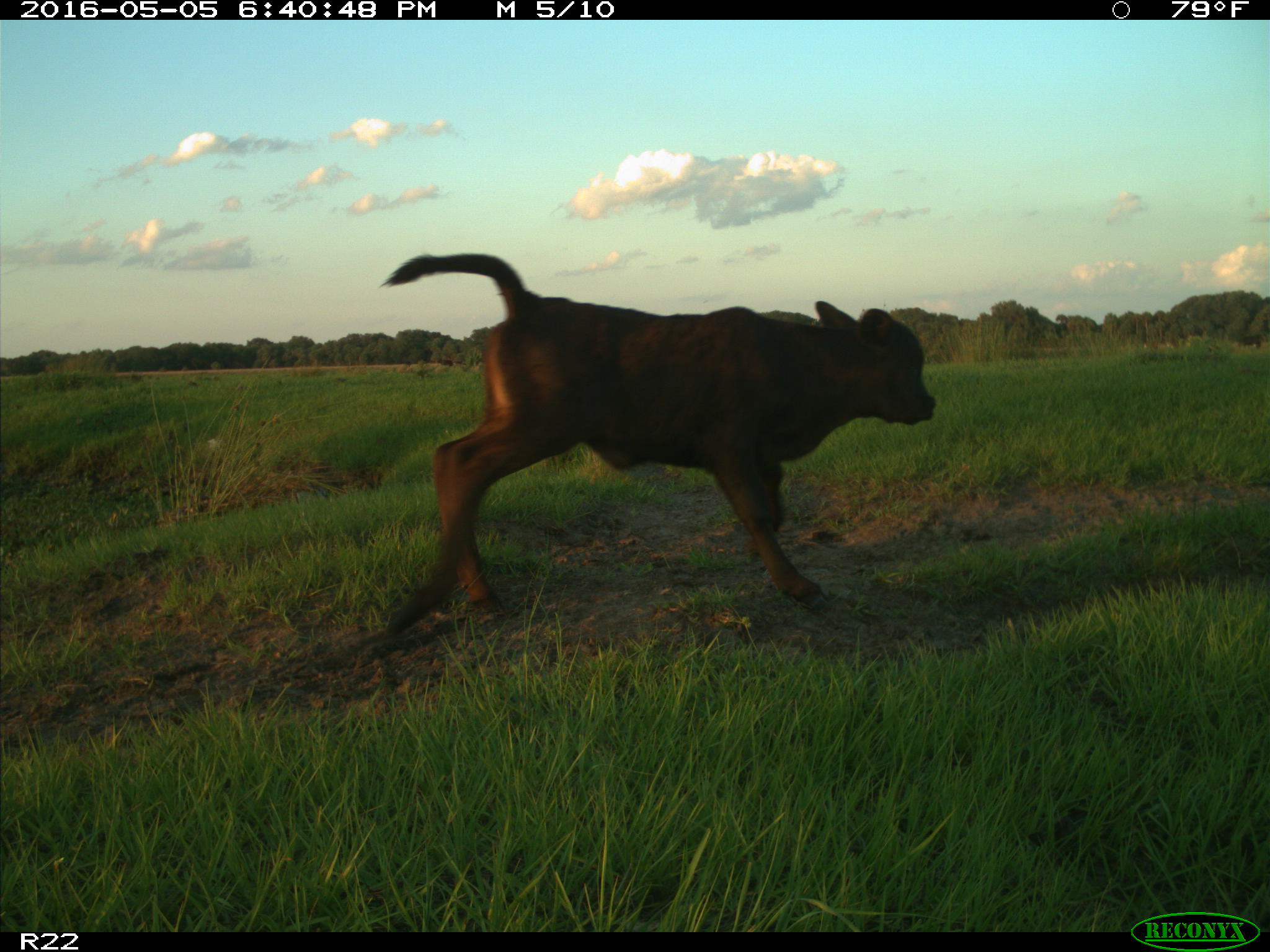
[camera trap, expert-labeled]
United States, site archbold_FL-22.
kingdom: Animalia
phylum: Chordata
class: Mammalia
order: Artiodactyla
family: Bovidae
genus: Bos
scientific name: Bos taurus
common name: domestic cow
Bos taurus (domestic cow).